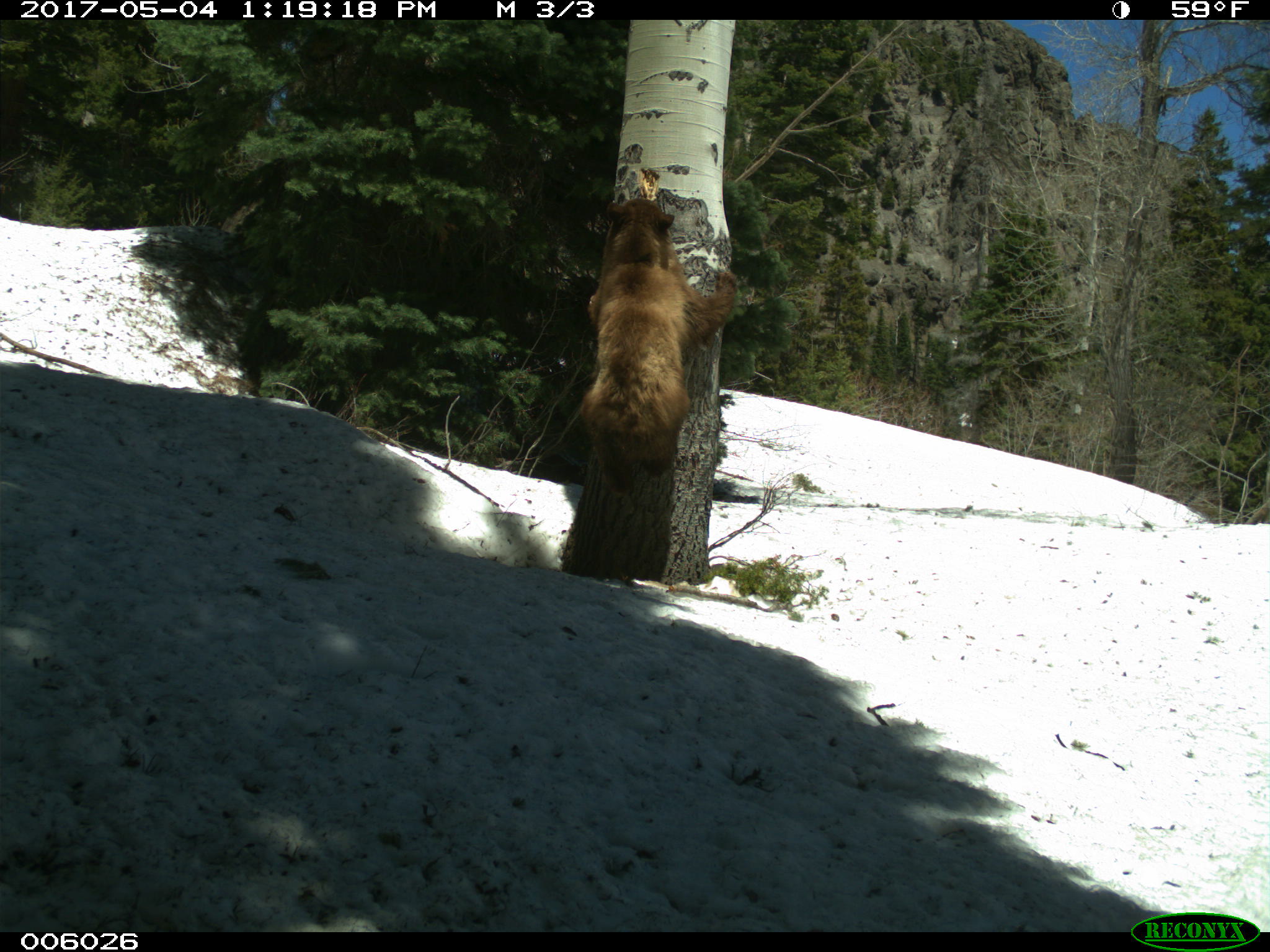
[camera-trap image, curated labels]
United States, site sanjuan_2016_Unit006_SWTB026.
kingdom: Animalia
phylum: Chordata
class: Mammalia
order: Carnivora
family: Ursidae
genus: Ursus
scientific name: Ursus americanus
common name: american black bear